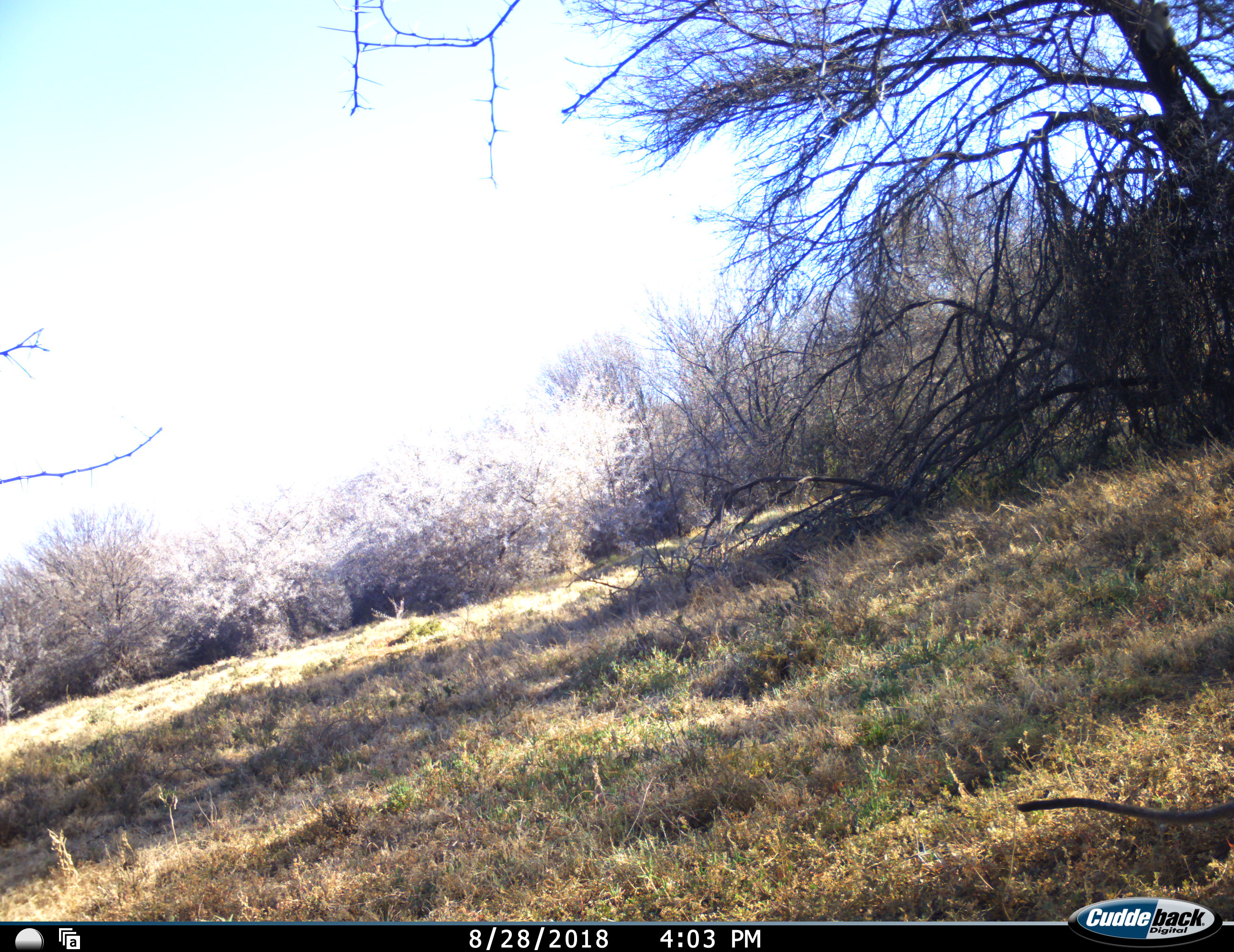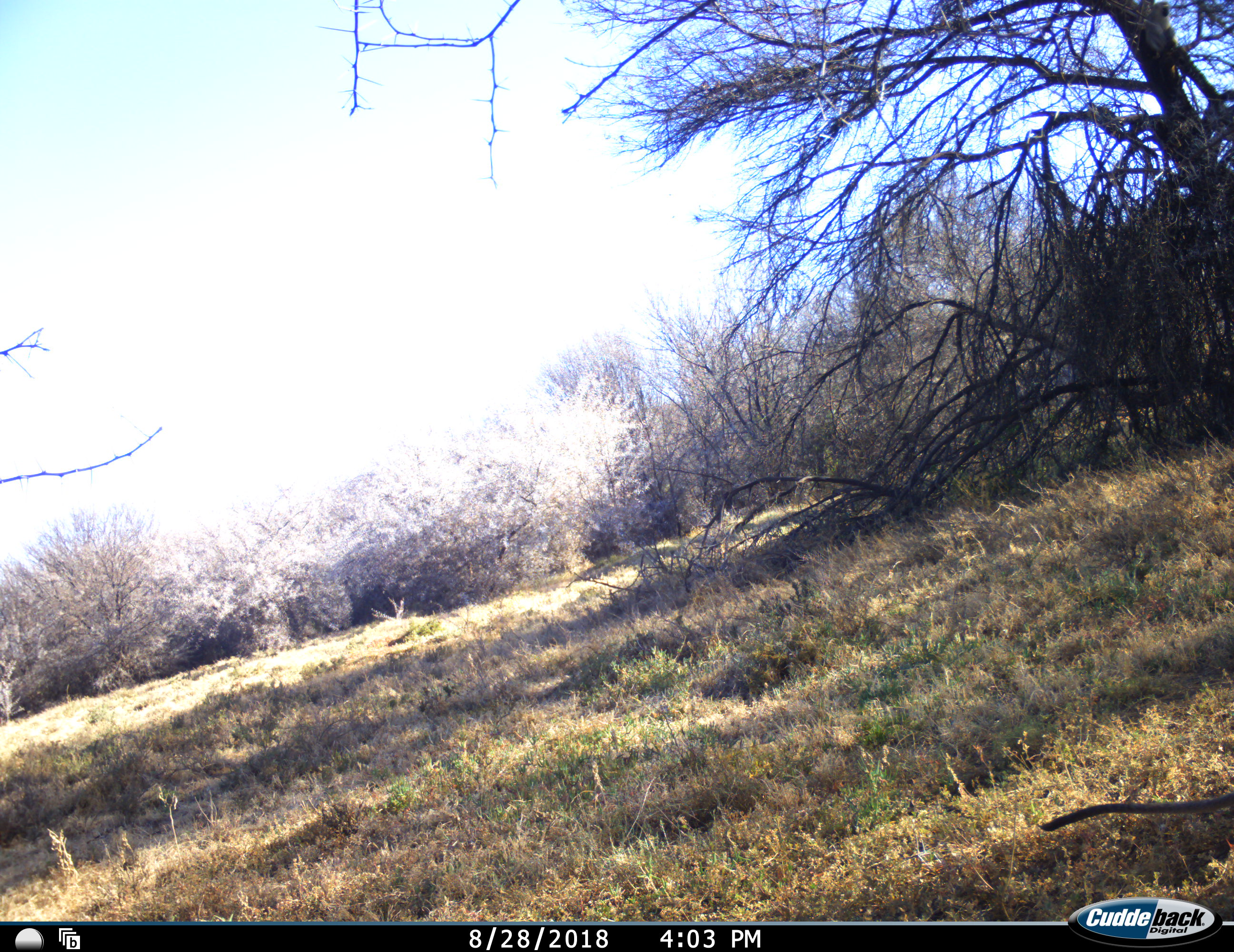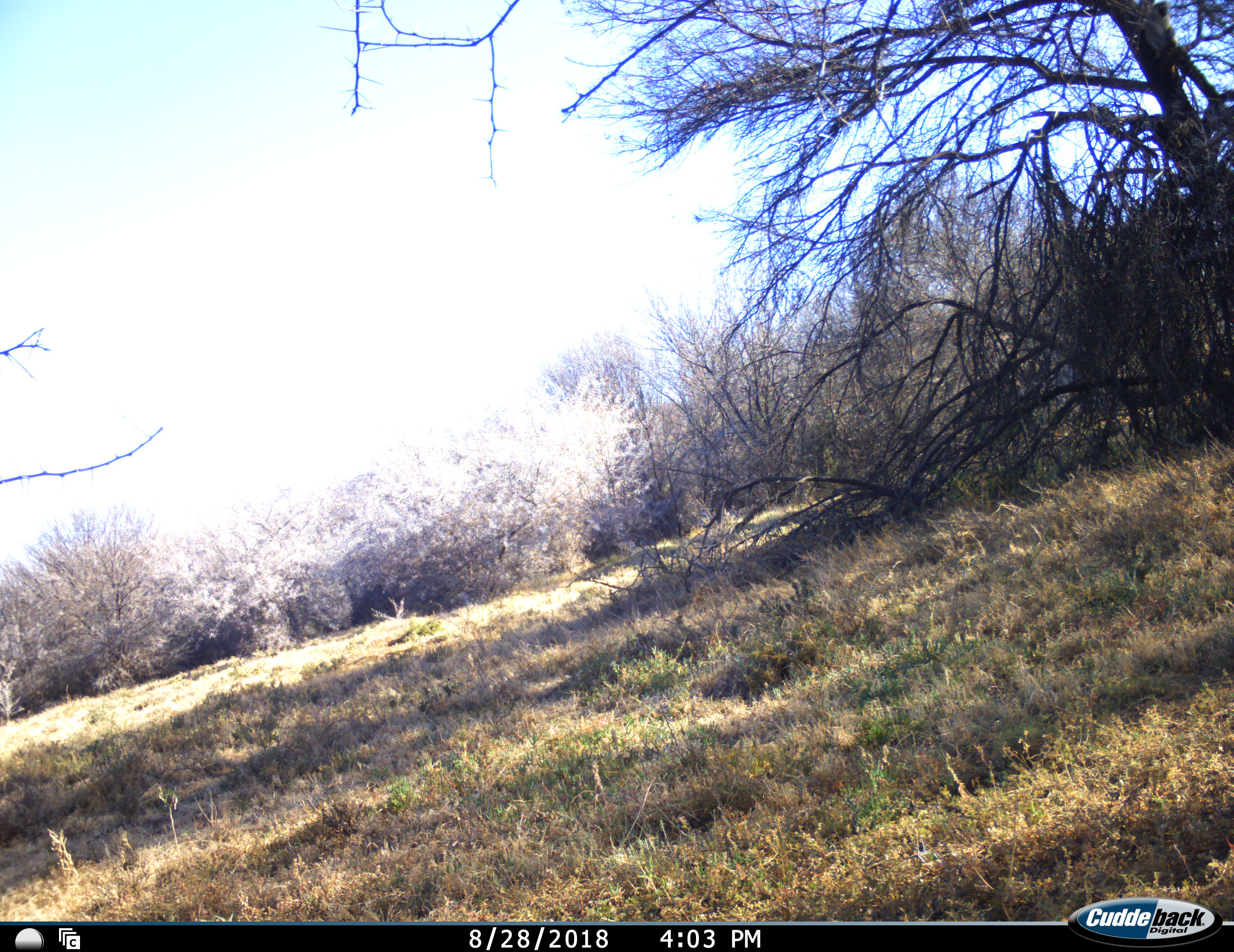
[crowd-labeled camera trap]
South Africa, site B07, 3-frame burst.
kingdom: Animalia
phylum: Chordata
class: Mammalia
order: Primates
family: Cercopithecidae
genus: Chlorocebus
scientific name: Chlorocebus pygerythrus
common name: vervet monkey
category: monkeyvervet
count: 1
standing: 17%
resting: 0%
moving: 83%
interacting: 0%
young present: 0%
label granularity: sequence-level